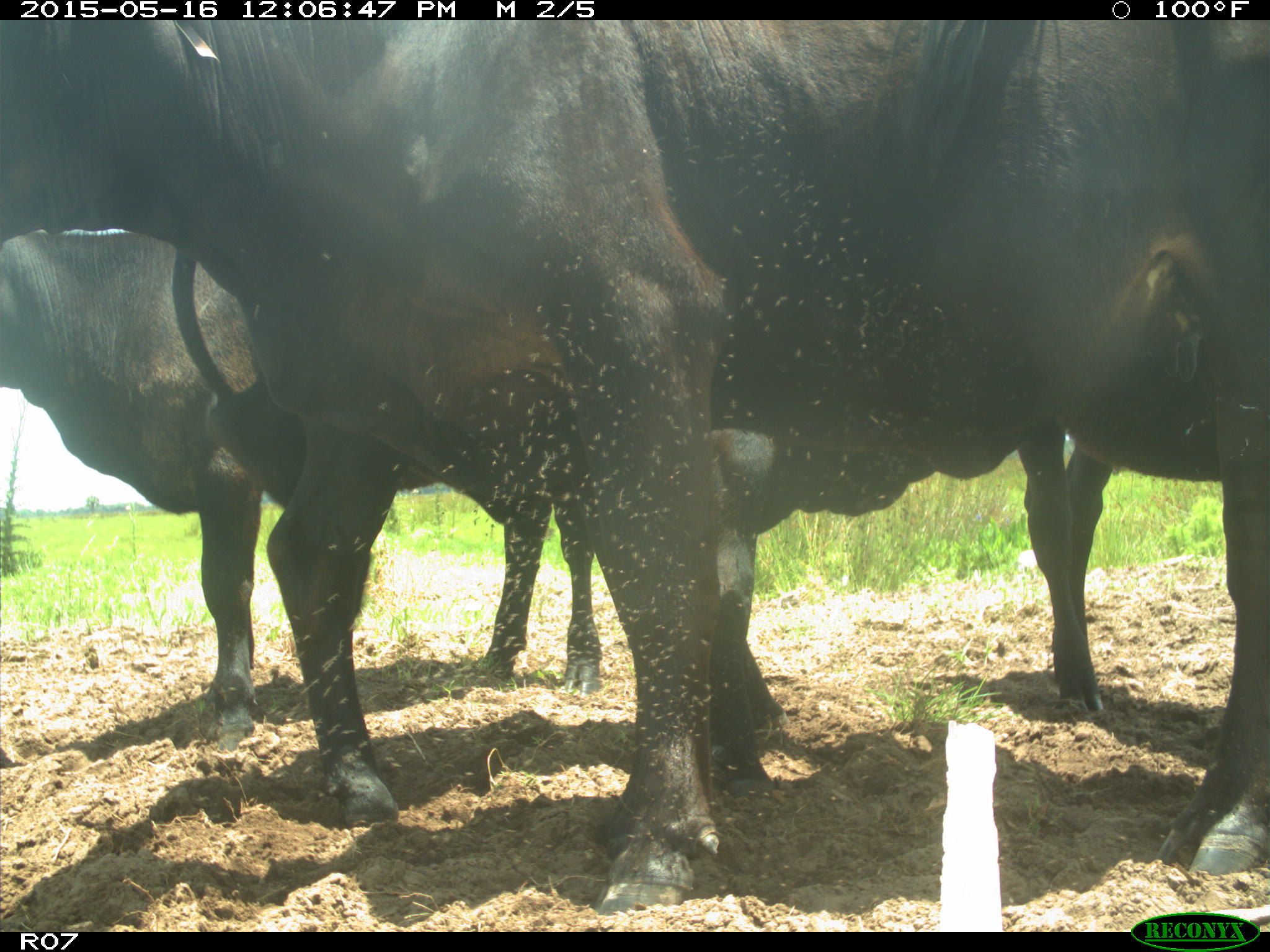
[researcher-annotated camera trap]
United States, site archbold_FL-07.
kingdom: Animalia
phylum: Chordata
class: Mammalia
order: Artiodactyla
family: Bovidae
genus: Bos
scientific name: Bos taurus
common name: domestic cow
Bos taurus (domestic cow).